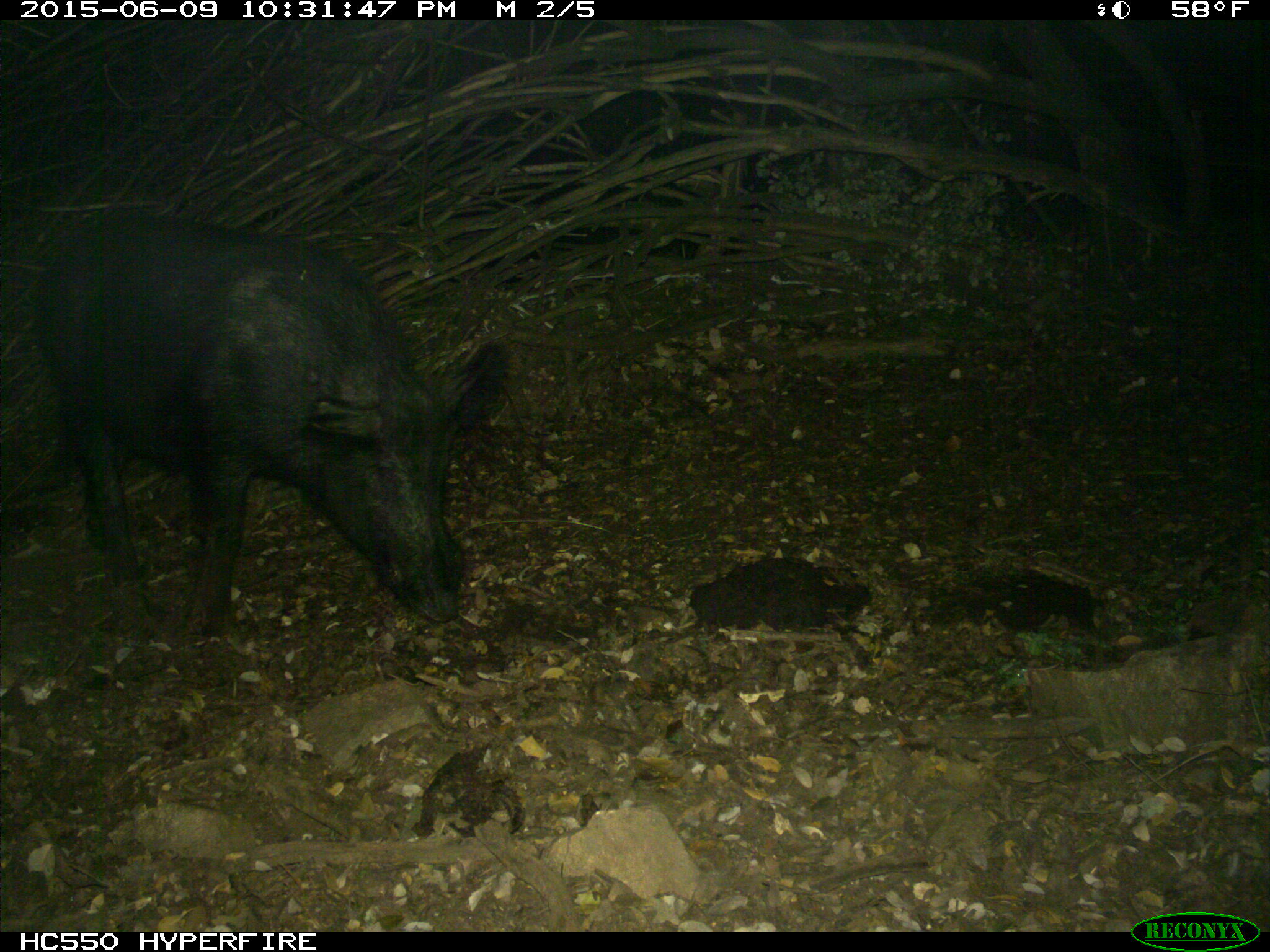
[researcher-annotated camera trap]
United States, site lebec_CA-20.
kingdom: Animalia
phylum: Chordata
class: Mammalia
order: Artiodactyla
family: Suidae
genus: Sus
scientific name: Sus scrofa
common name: wild boar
Sus scrofa (wild boar).